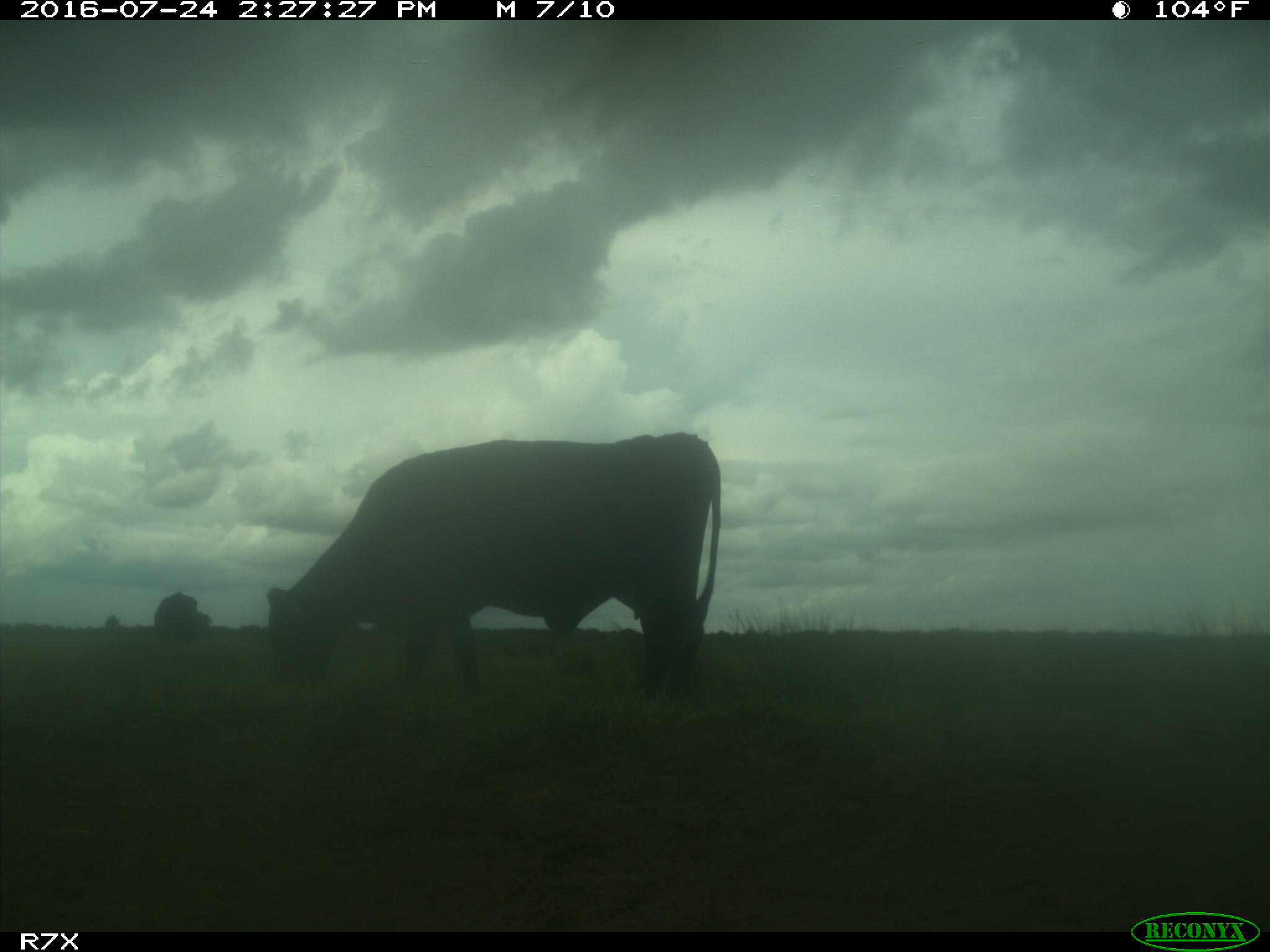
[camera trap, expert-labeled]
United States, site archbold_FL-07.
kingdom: Animalia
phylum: Chordata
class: Mammalia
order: Artiodactyla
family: Bovidae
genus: Bos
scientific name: Bos taurus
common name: domestic cow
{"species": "Bos taurus (domestic cow)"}